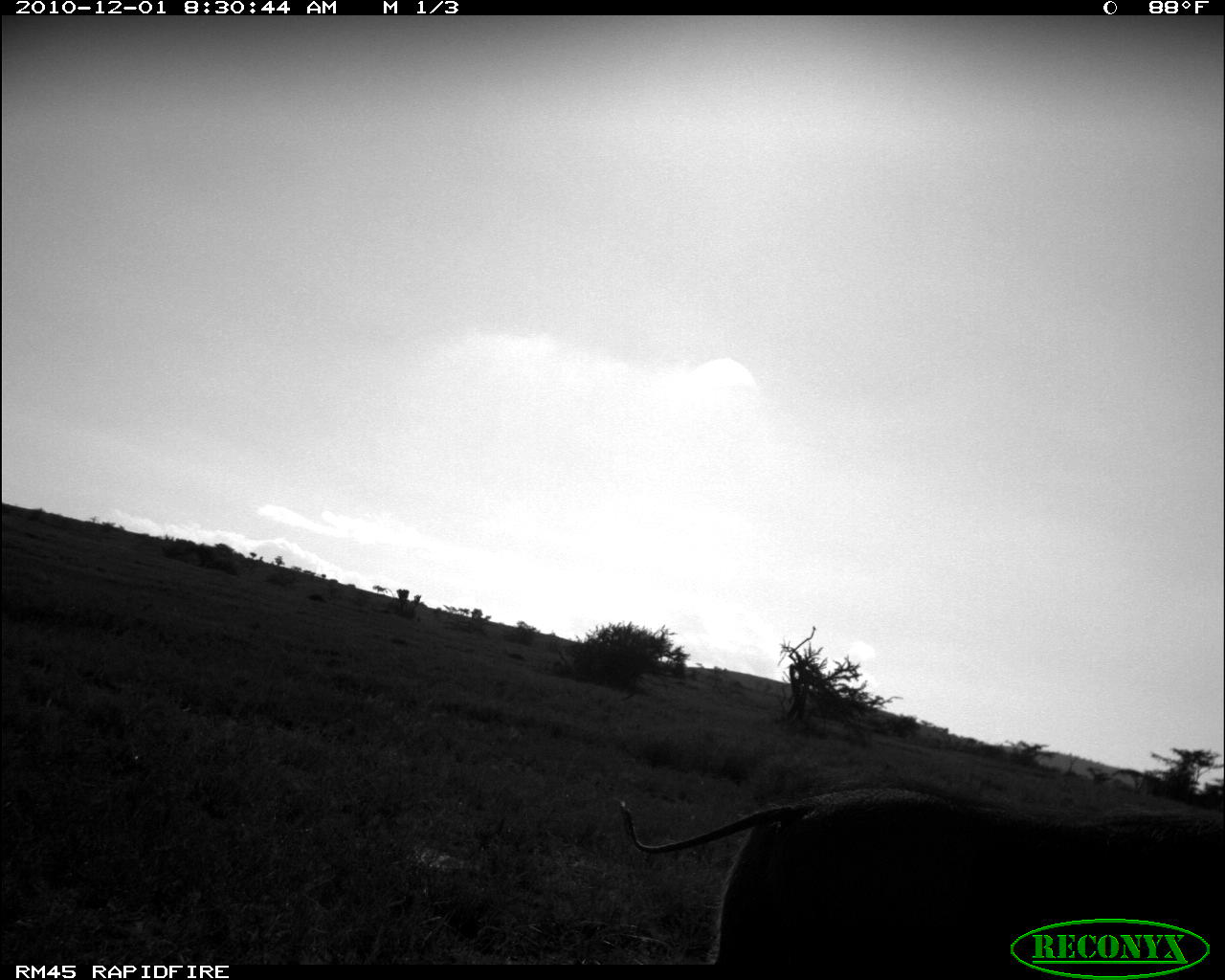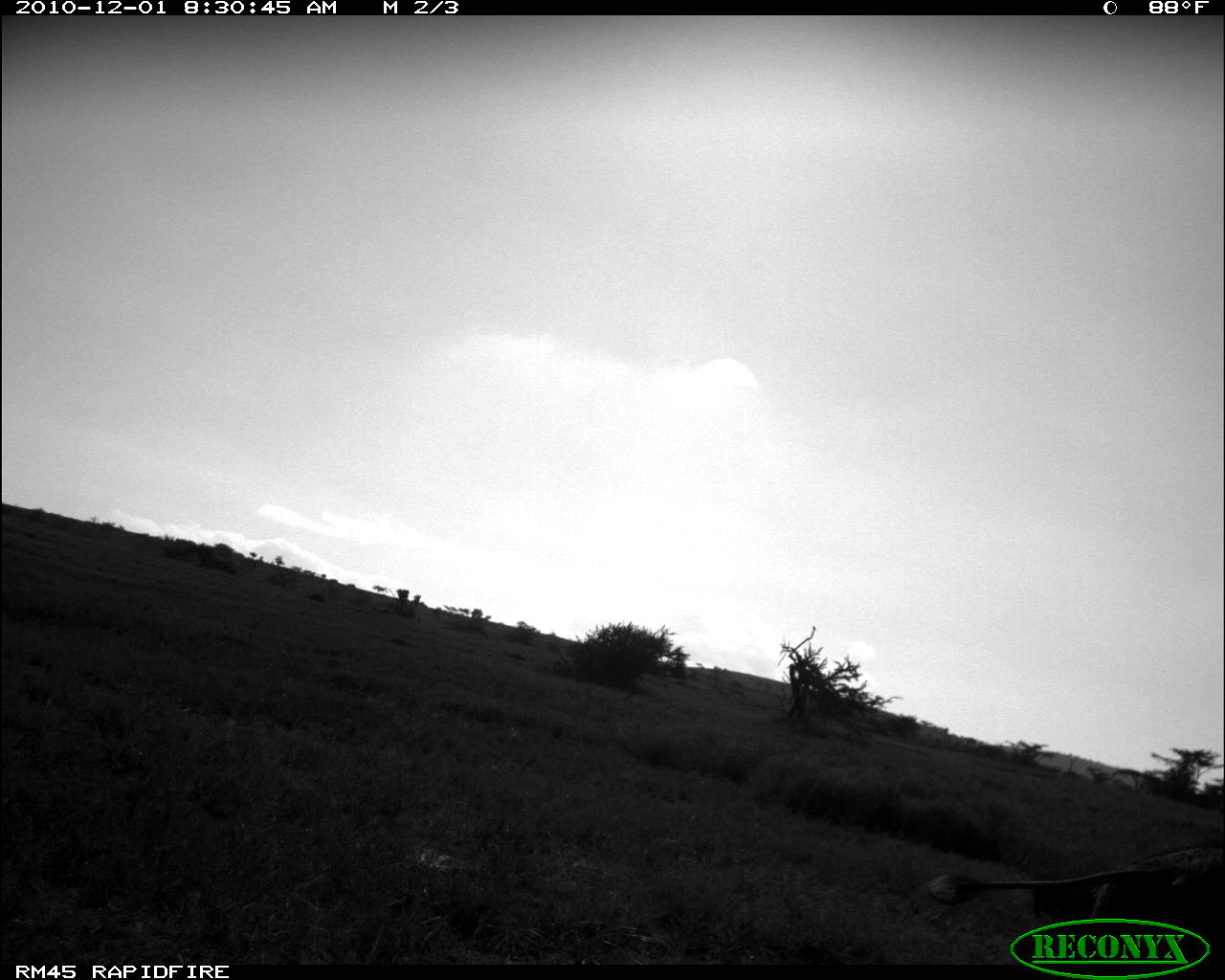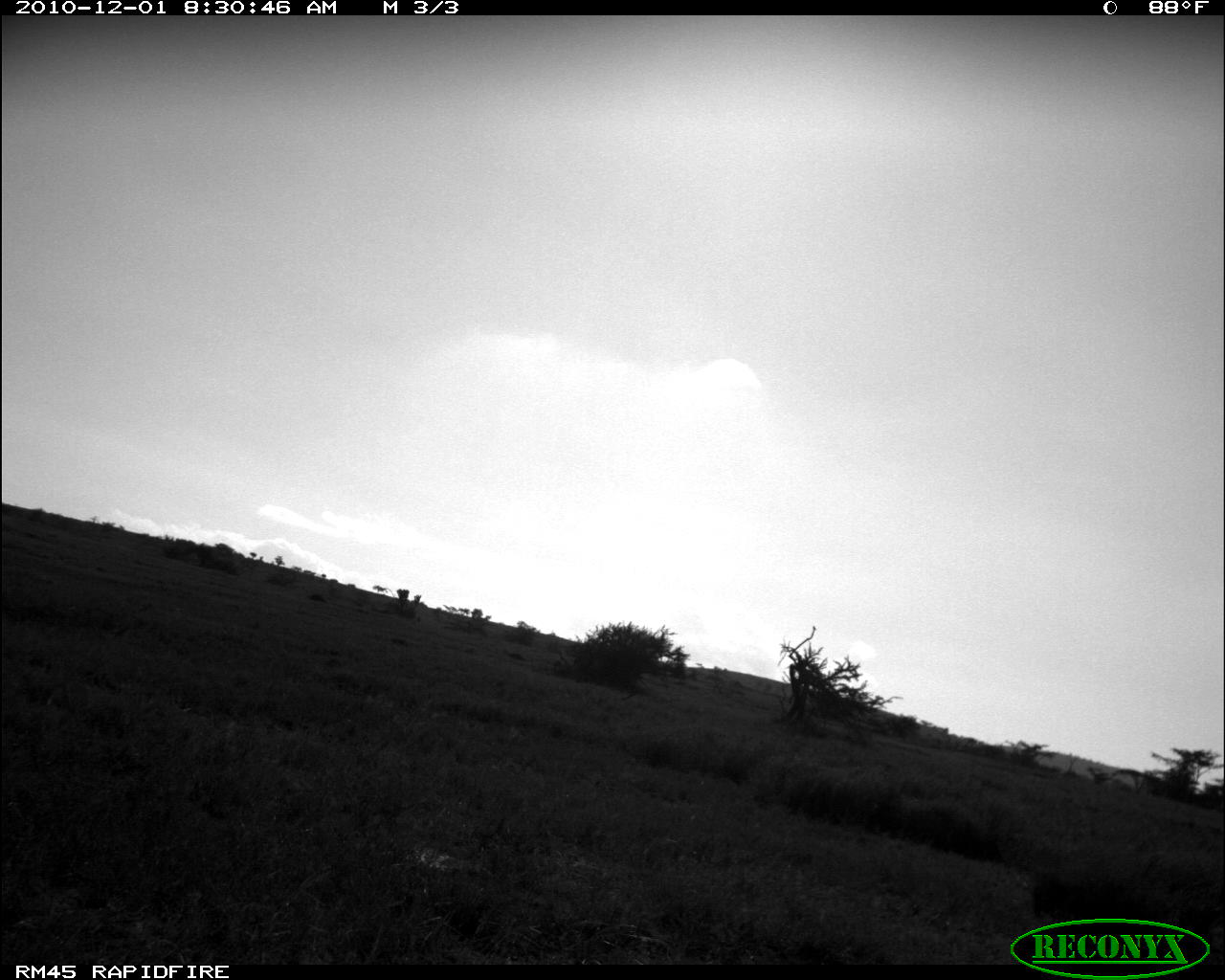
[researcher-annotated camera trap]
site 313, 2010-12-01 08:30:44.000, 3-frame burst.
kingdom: Animalia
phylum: Chordata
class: Mammalia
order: Artiodactyla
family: Suidae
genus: Phacochoerus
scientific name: Phacochoerus africanus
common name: common warthog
Phacochoerus africanus (common warthog), count 1.